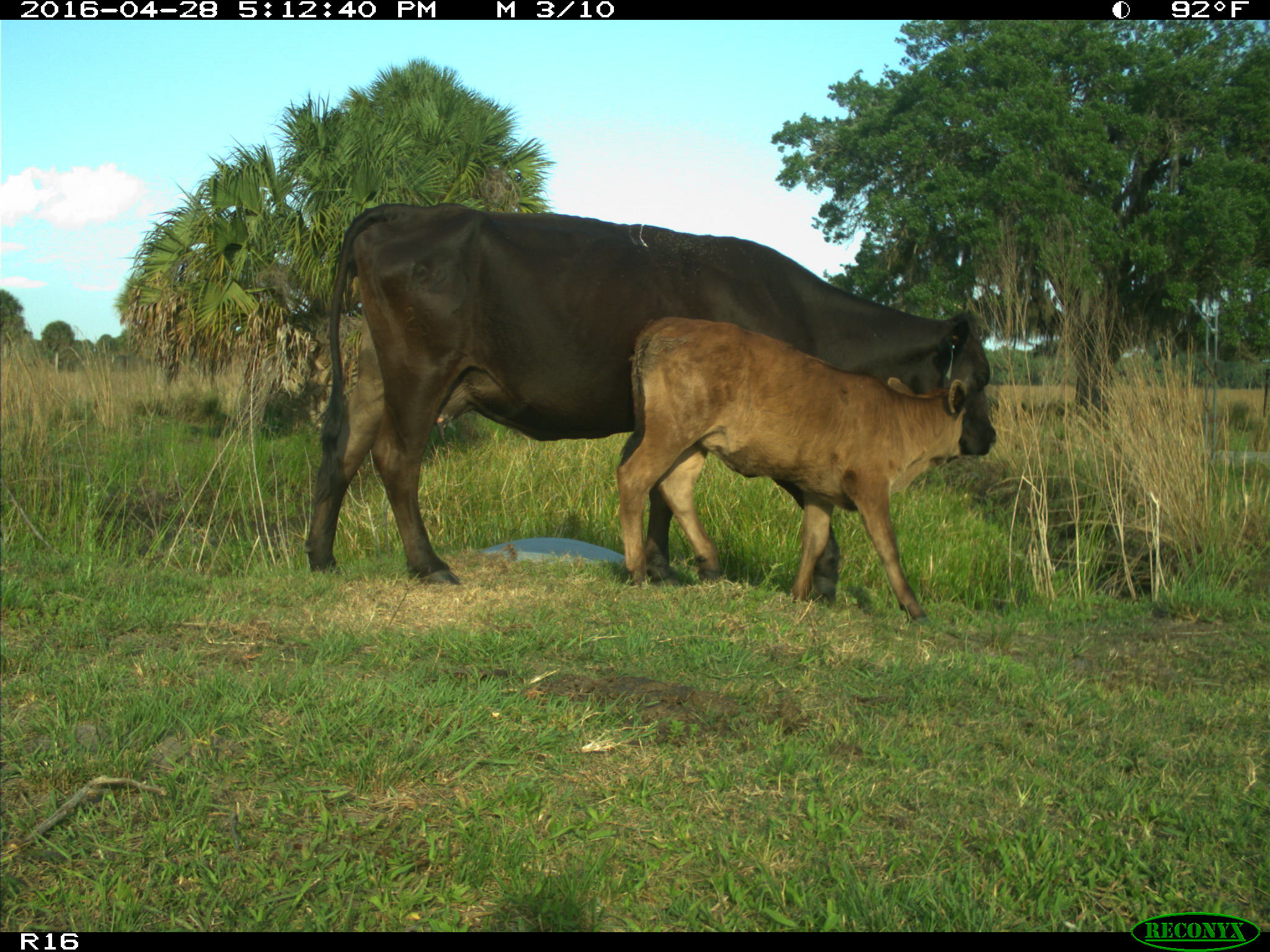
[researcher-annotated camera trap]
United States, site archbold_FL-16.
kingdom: Animalia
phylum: Chordata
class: Mammalia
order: Artiodactyla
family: Bovidae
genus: Bos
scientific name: Bos taurus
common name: domestic cow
Bos taurus (domestic cow).